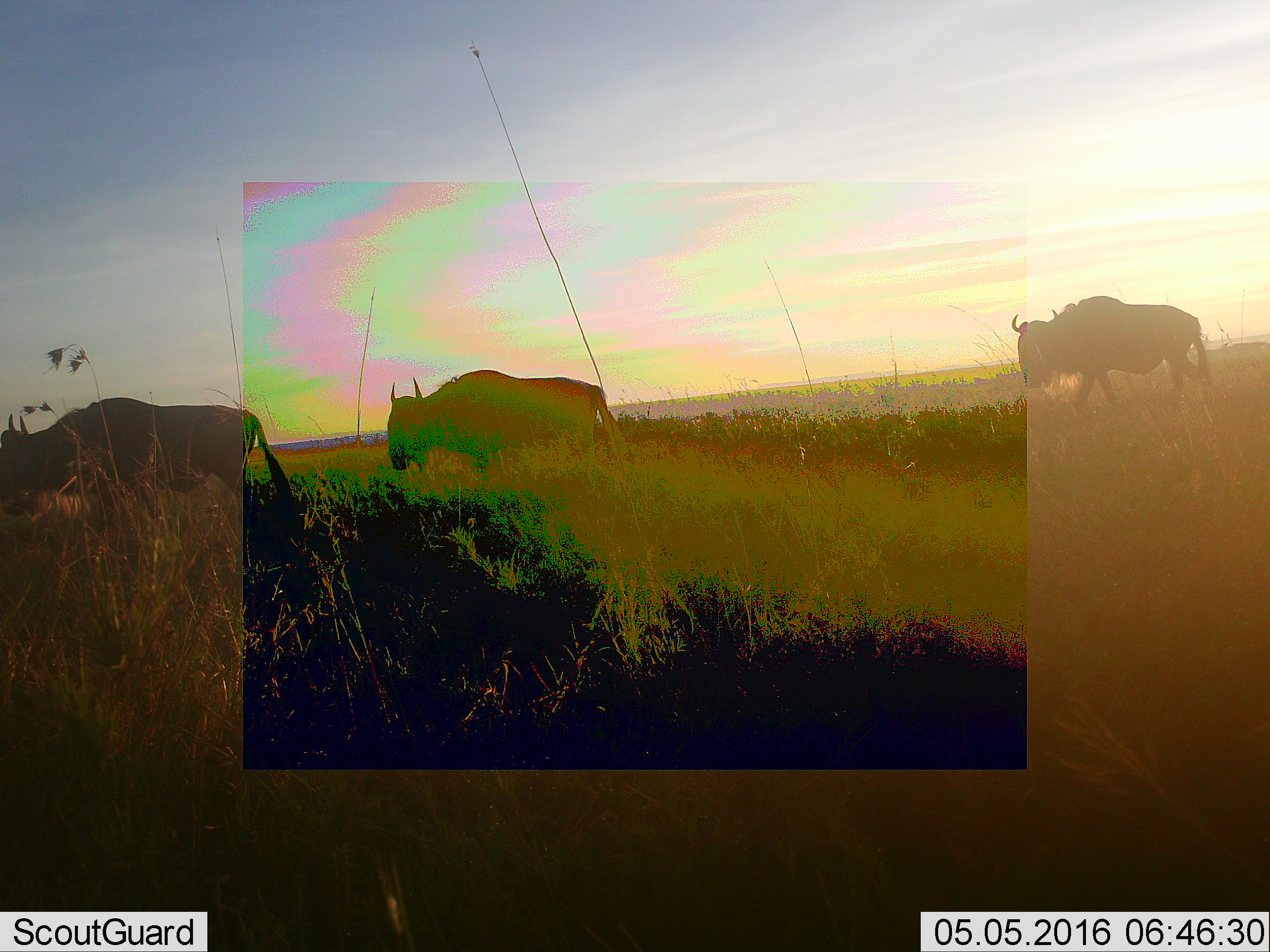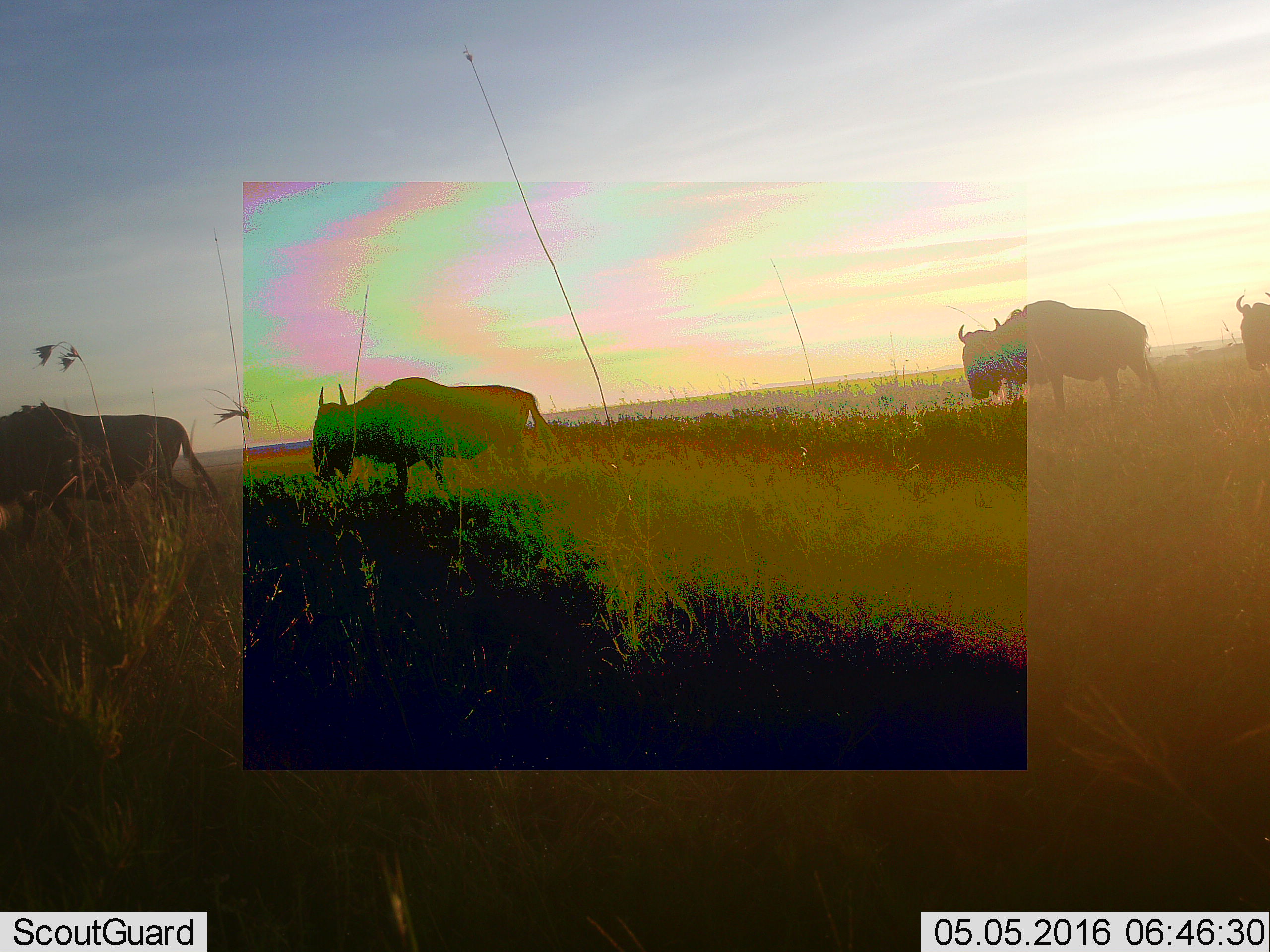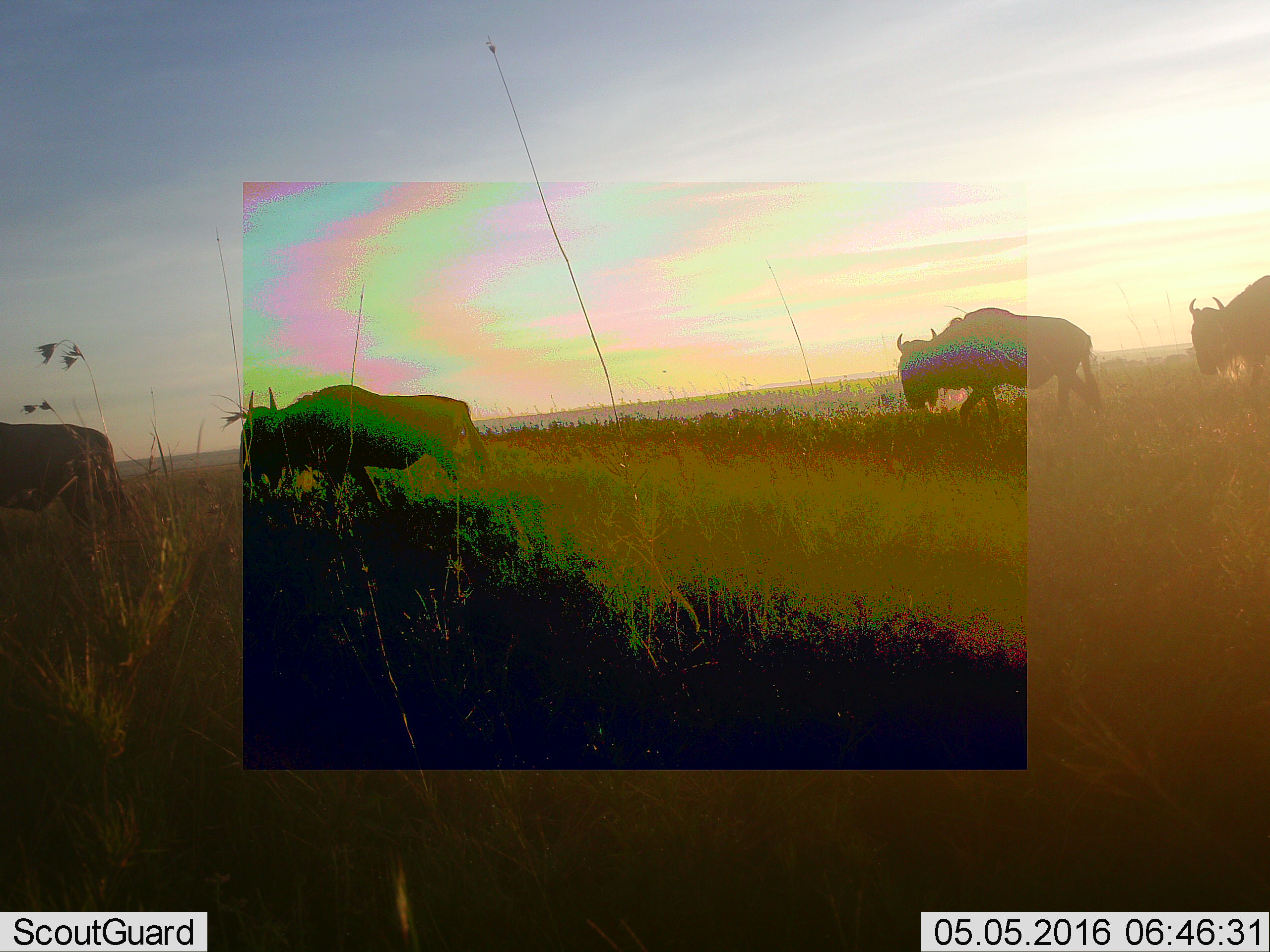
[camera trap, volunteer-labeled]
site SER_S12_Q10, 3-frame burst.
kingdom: Animalia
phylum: Chordata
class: Mammalia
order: Artiodactyla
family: Bovidae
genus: Connochaetes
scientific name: Connochaetes taurinus taurinus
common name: blue wildebeest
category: wildebeestblue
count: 4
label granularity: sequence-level